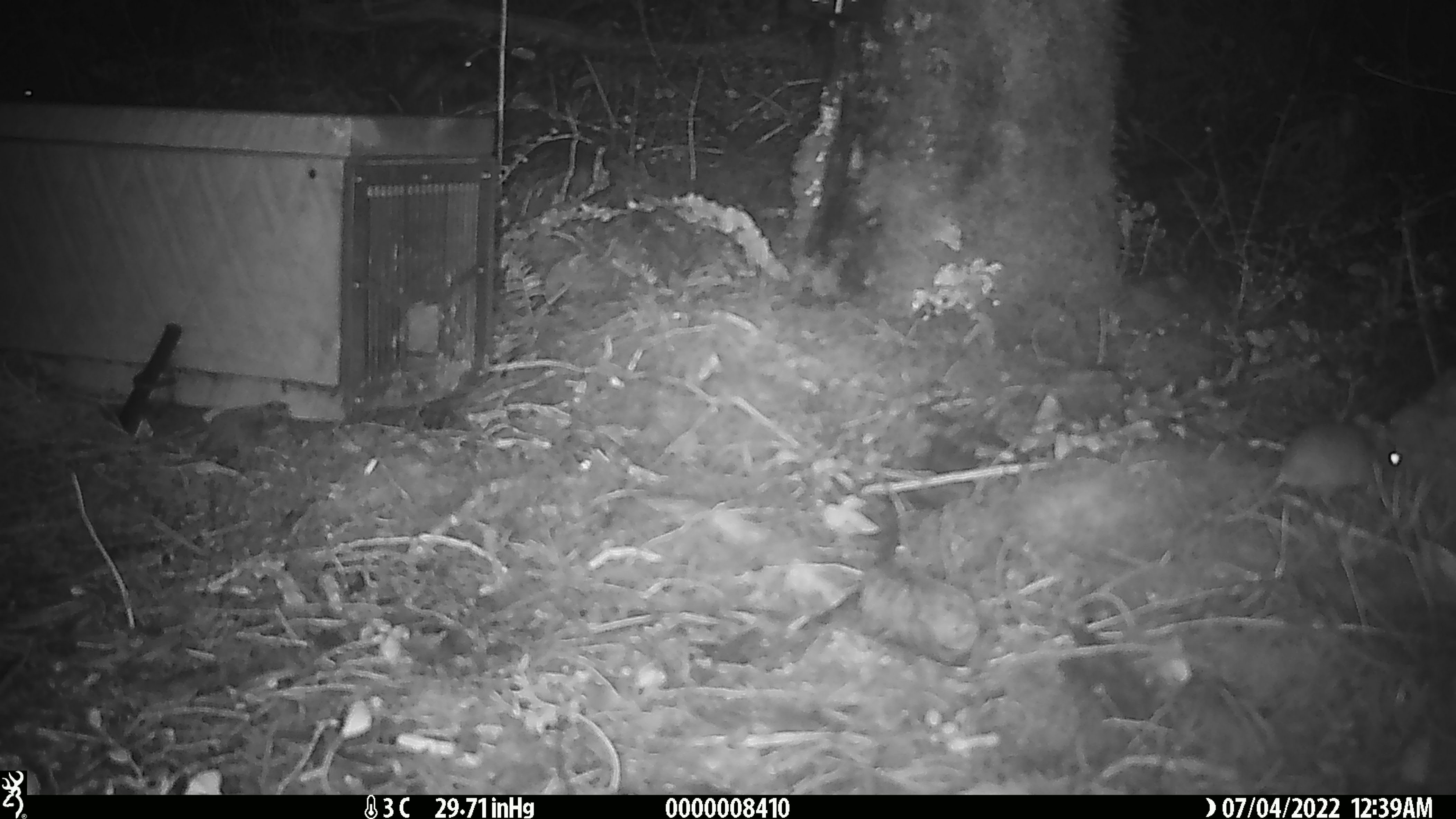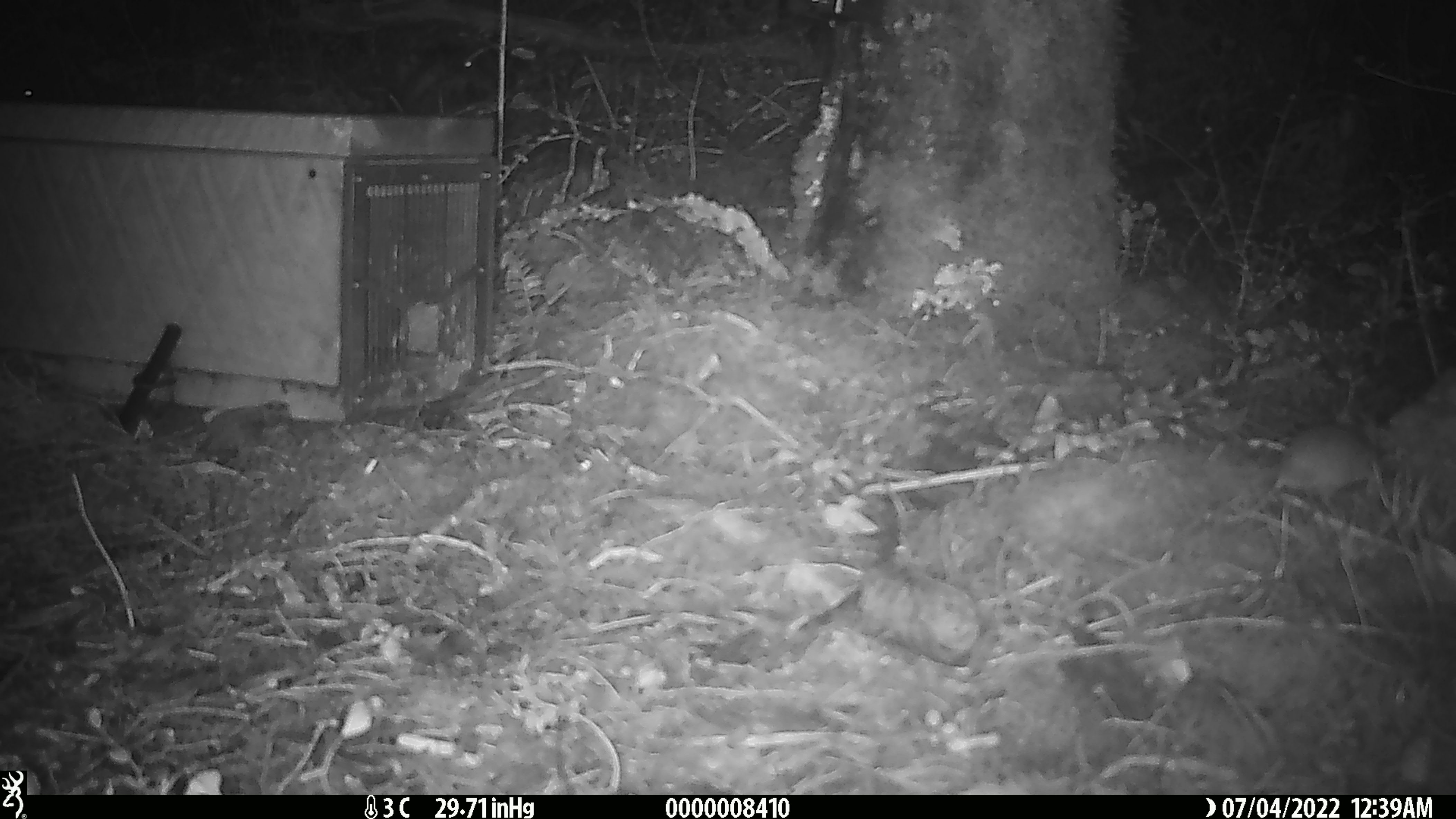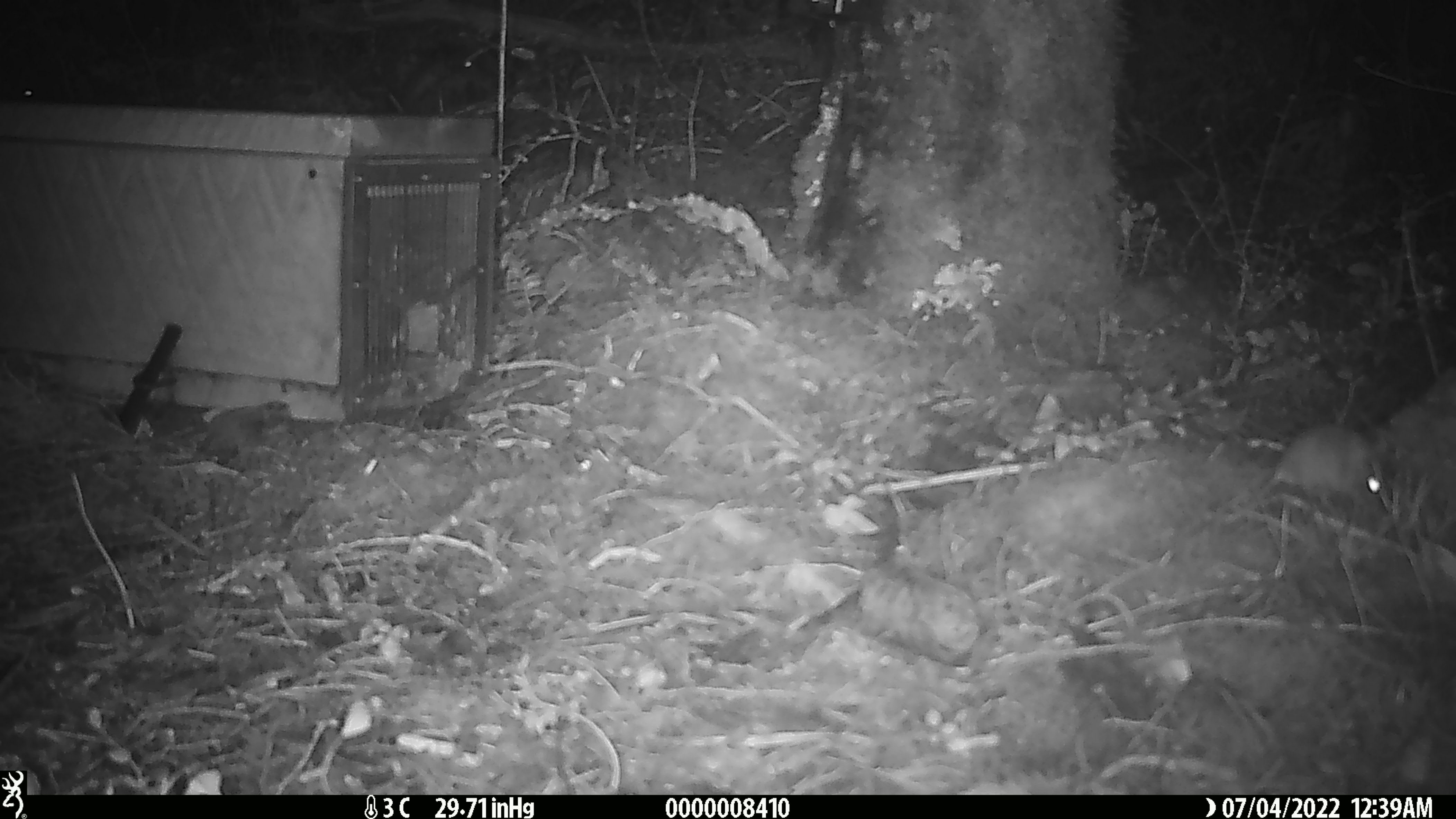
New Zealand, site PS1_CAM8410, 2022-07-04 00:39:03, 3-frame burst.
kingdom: Animalia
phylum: Chordata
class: Mammalia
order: Rodentia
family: Muridae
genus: Mus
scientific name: Mus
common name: mouse